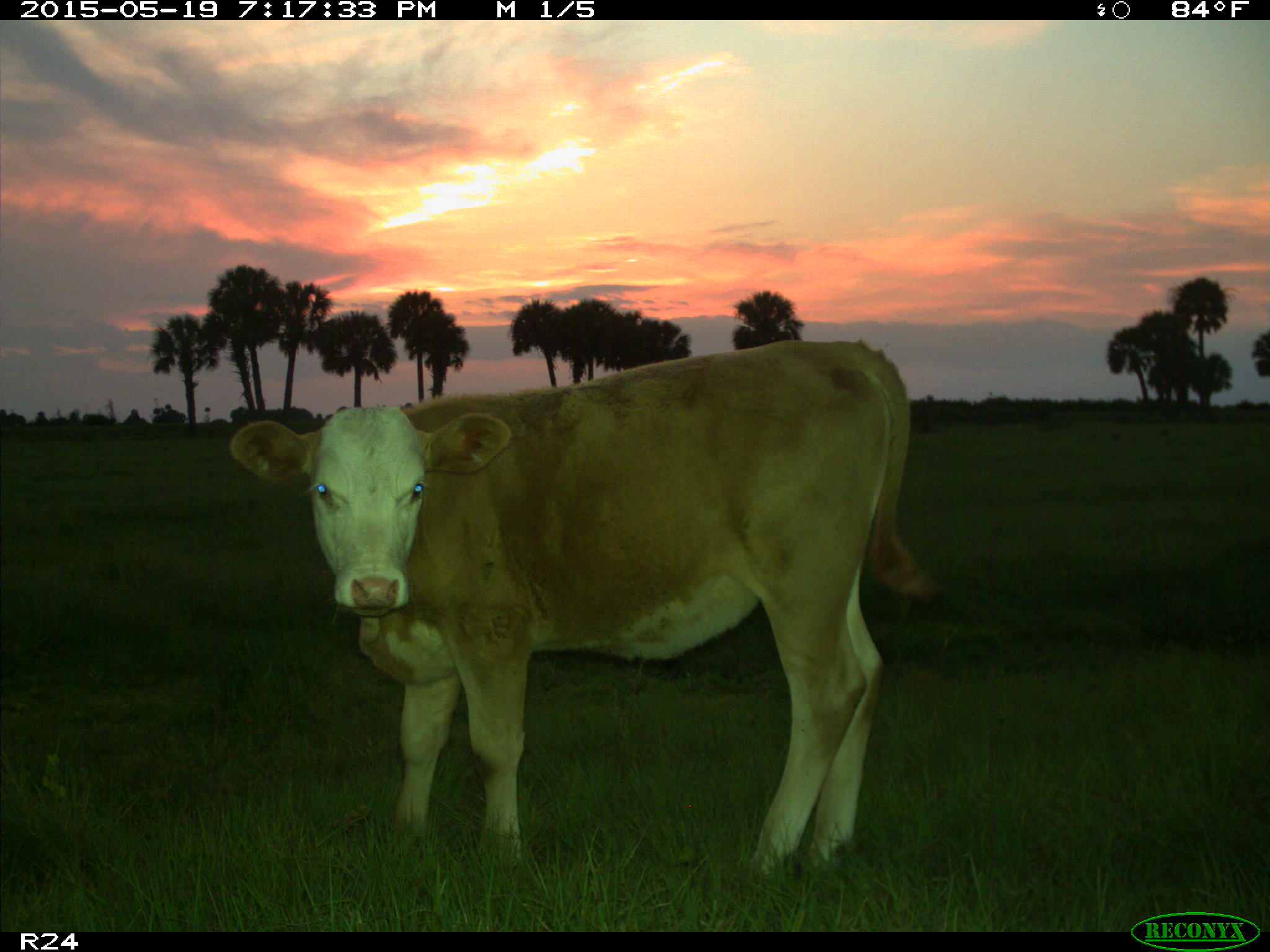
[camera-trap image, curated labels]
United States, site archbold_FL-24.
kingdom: Animalia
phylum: Chordata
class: Mammalia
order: Artiodactyla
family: Bovidae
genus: Bos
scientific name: Bos taurus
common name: domestic cow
Bos taurus (domestic cow).